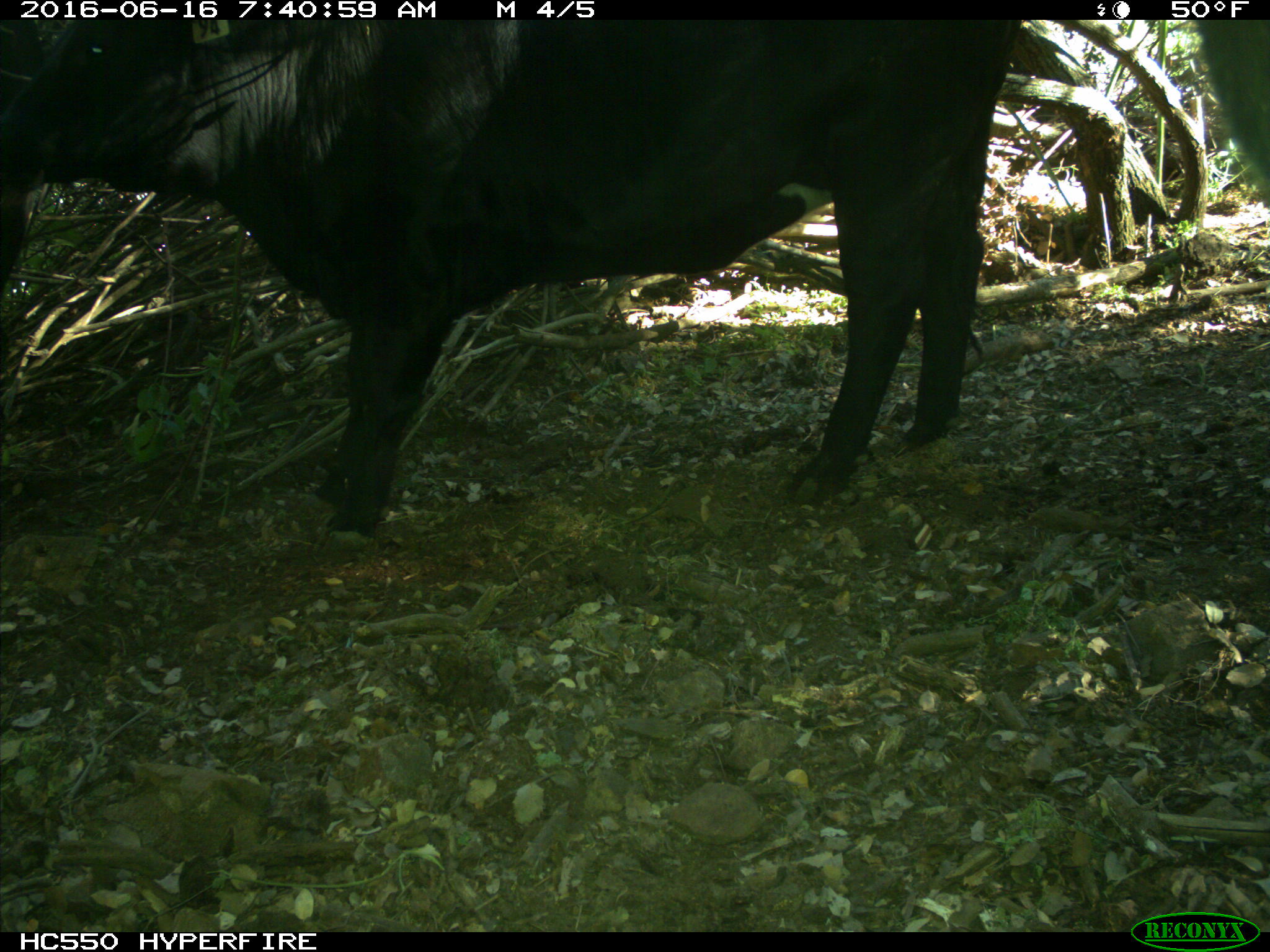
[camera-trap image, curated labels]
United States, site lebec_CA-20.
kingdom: Animalia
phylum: Chordata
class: Mammalia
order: Artiodactyla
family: Bovidae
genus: Bos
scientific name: Bos taurus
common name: domestic cow